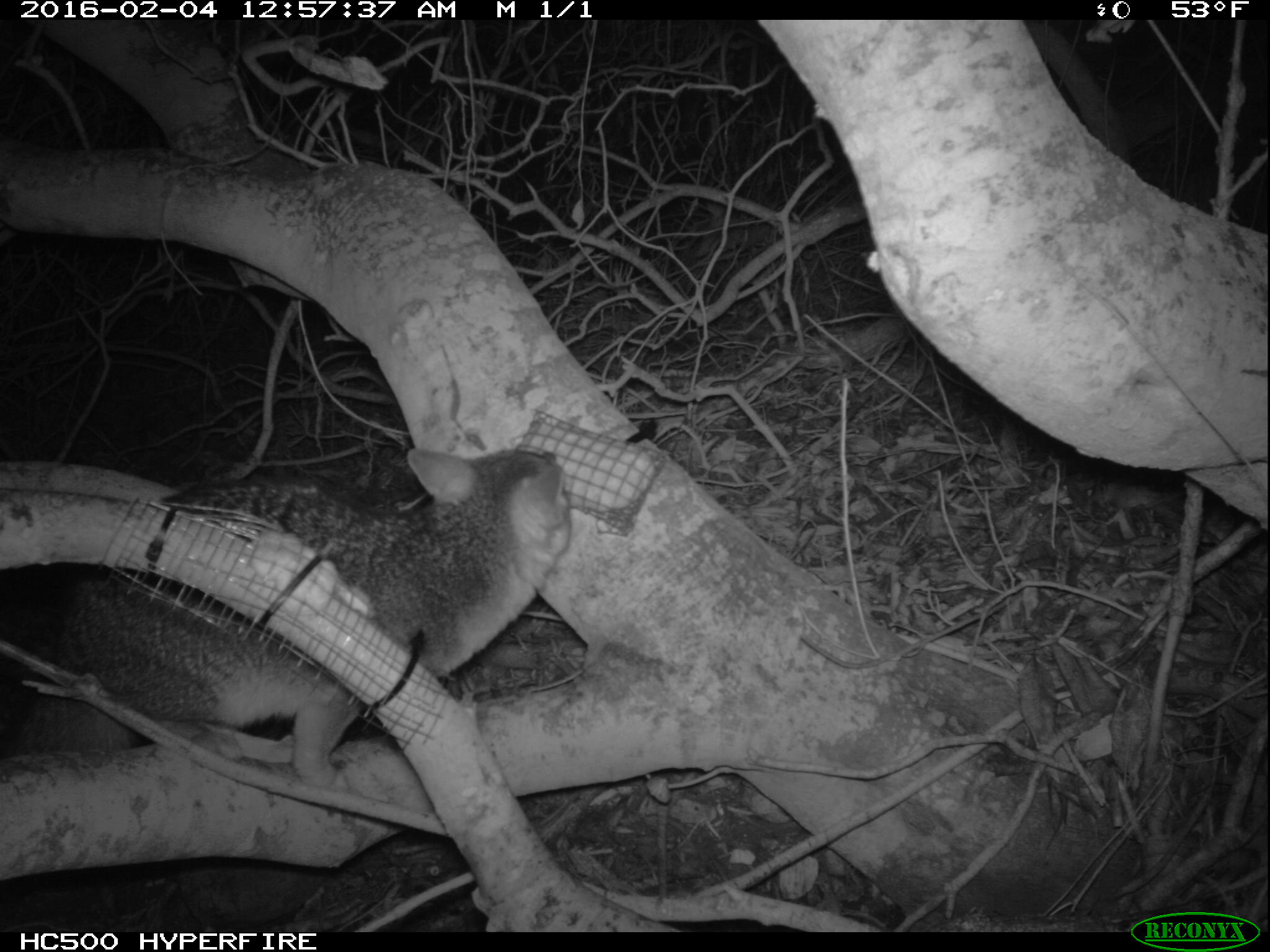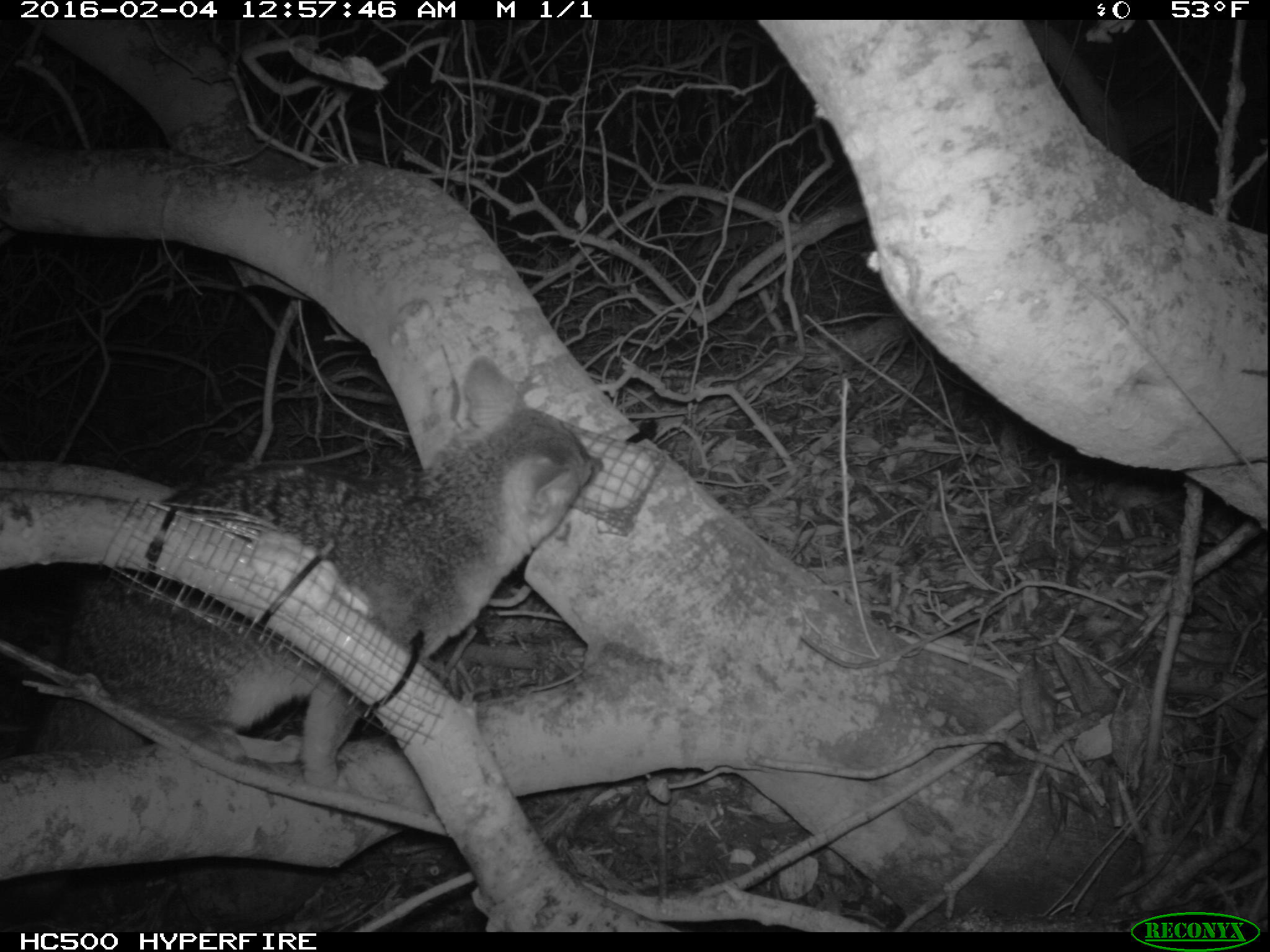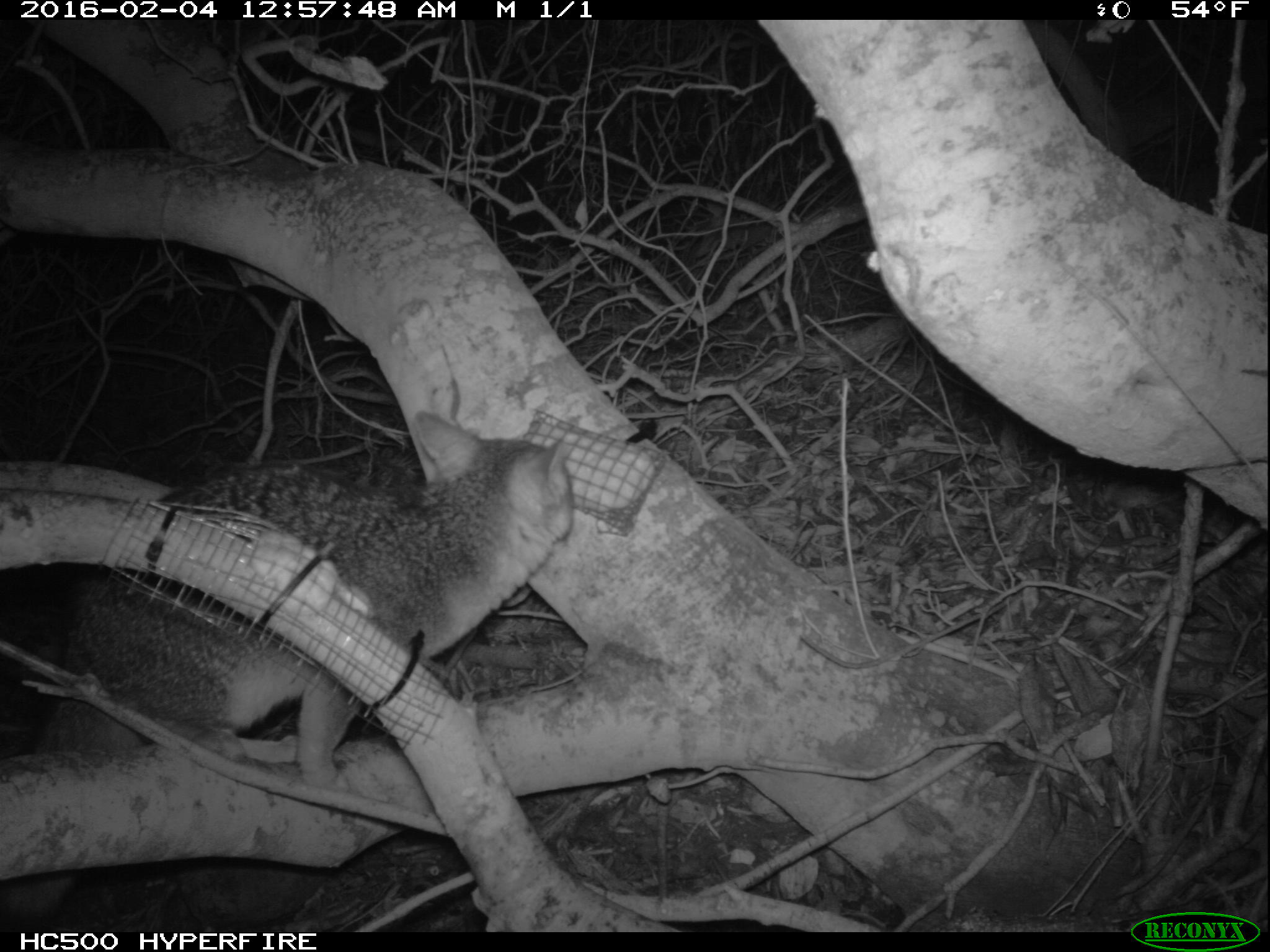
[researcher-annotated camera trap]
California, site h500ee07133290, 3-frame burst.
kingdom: Animalia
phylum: Chordata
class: Mammalia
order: Carnivora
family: Canidae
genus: Urocyon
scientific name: Urocyon littoralis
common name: island fox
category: fox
Fox (island fox) (Urocyon littoralis).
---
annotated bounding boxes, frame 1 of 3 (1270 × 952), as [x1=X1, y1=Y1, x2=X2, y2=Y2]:
fox: [x1=0, y1=436, x2=574, y2=787]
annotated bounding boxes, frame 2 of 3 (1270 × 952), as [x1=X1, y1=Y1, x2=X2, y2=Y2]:
fox: [x1=0, y1=356, x2=600, y2=934]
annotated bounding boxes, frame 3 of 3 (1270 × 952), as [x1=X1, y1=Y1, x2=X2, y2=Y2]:
fox: [x1=0, y1=405, x2=575, y2=787]